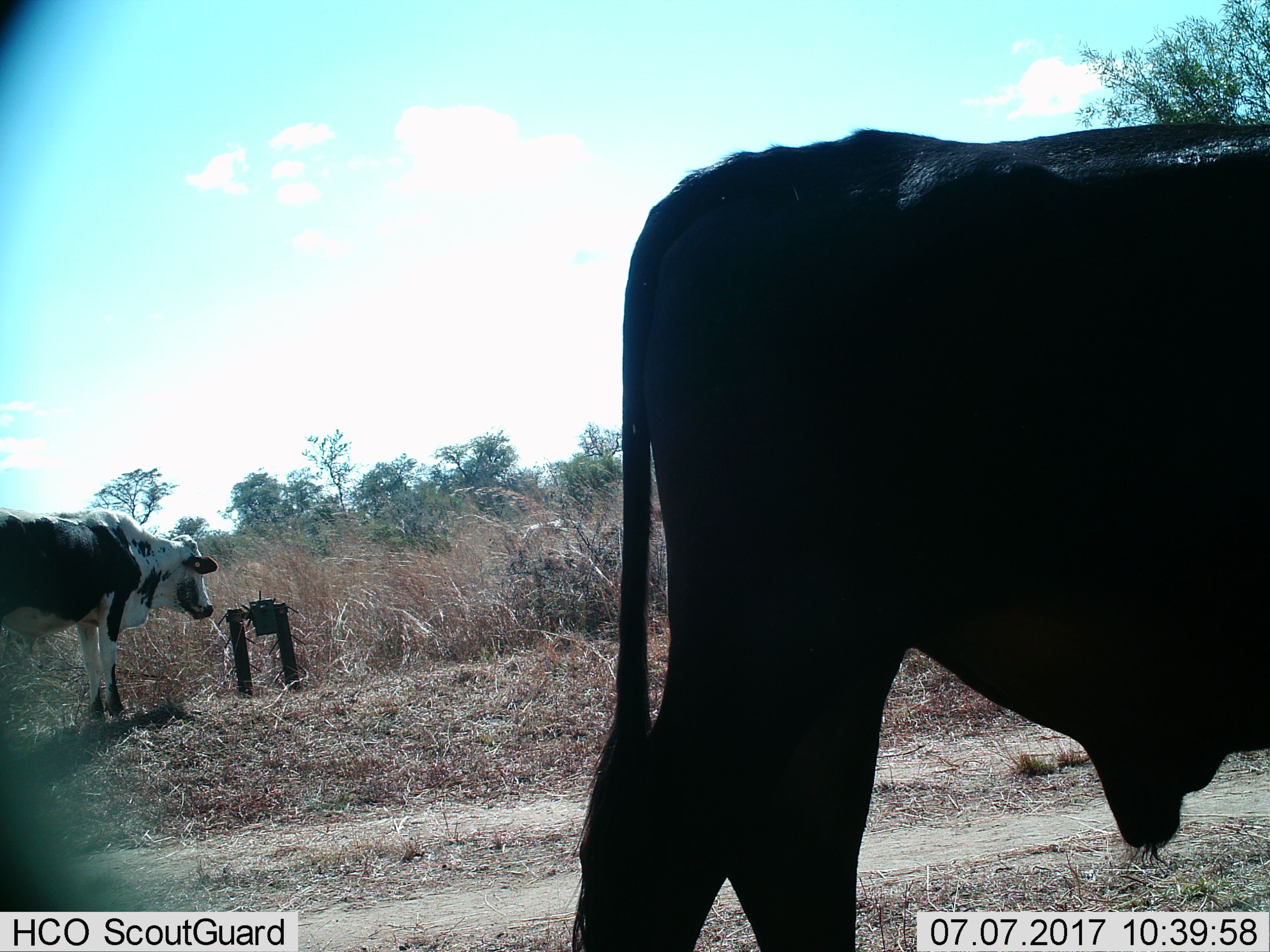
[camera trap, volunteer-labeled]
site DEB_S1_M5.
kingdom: Animalia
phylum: Chordata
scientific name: Vertebrata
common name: domestic animal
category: domesticanimal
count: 2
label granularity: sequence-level